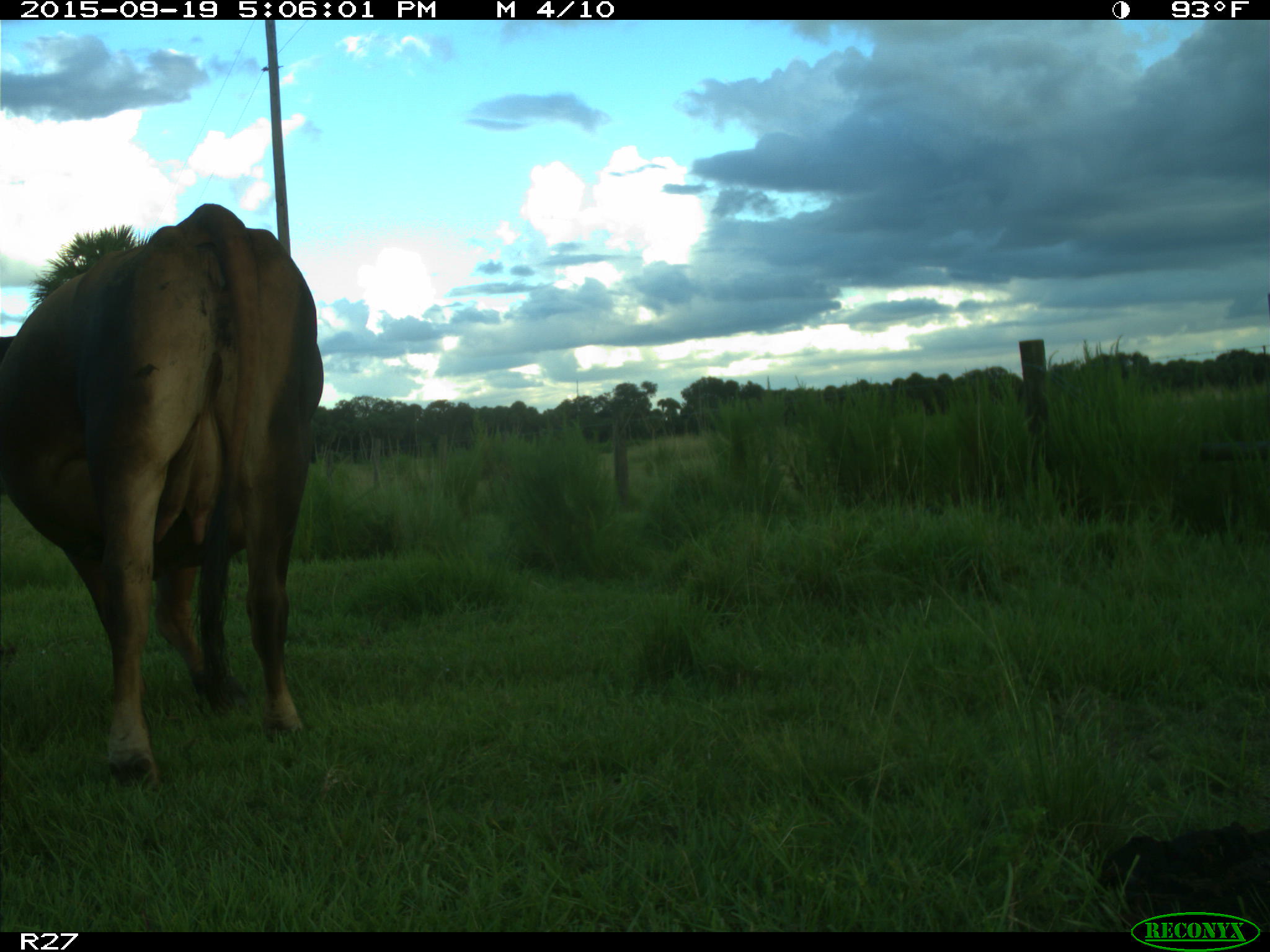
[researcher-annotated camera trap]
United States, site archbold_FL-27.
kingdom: Animalia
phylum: Chordata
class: Mammalia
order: Artiodactyla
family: Bovidae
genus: Bos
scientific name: Bos taurus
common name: domestic cow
Bos taurus (domestic cow).